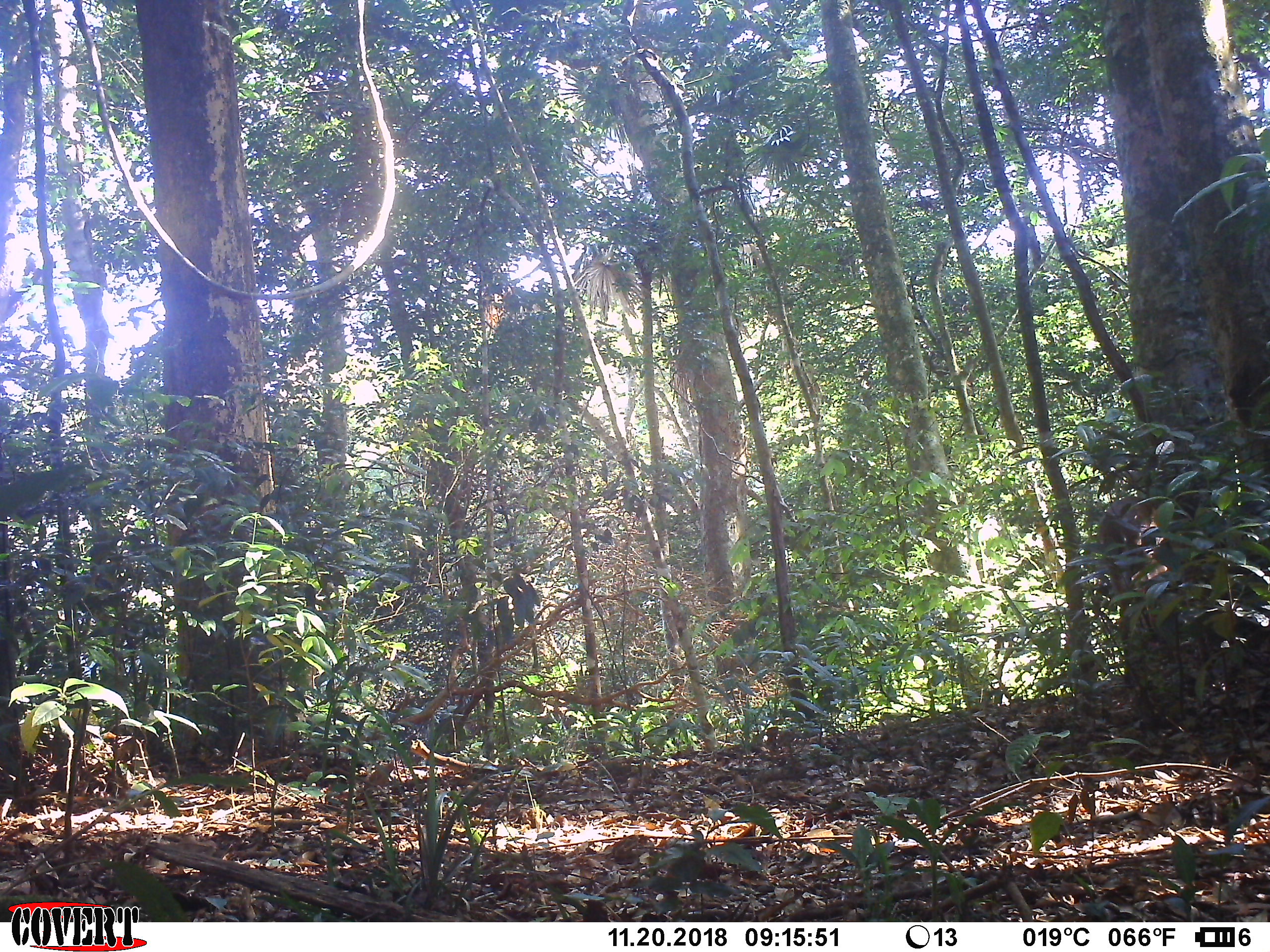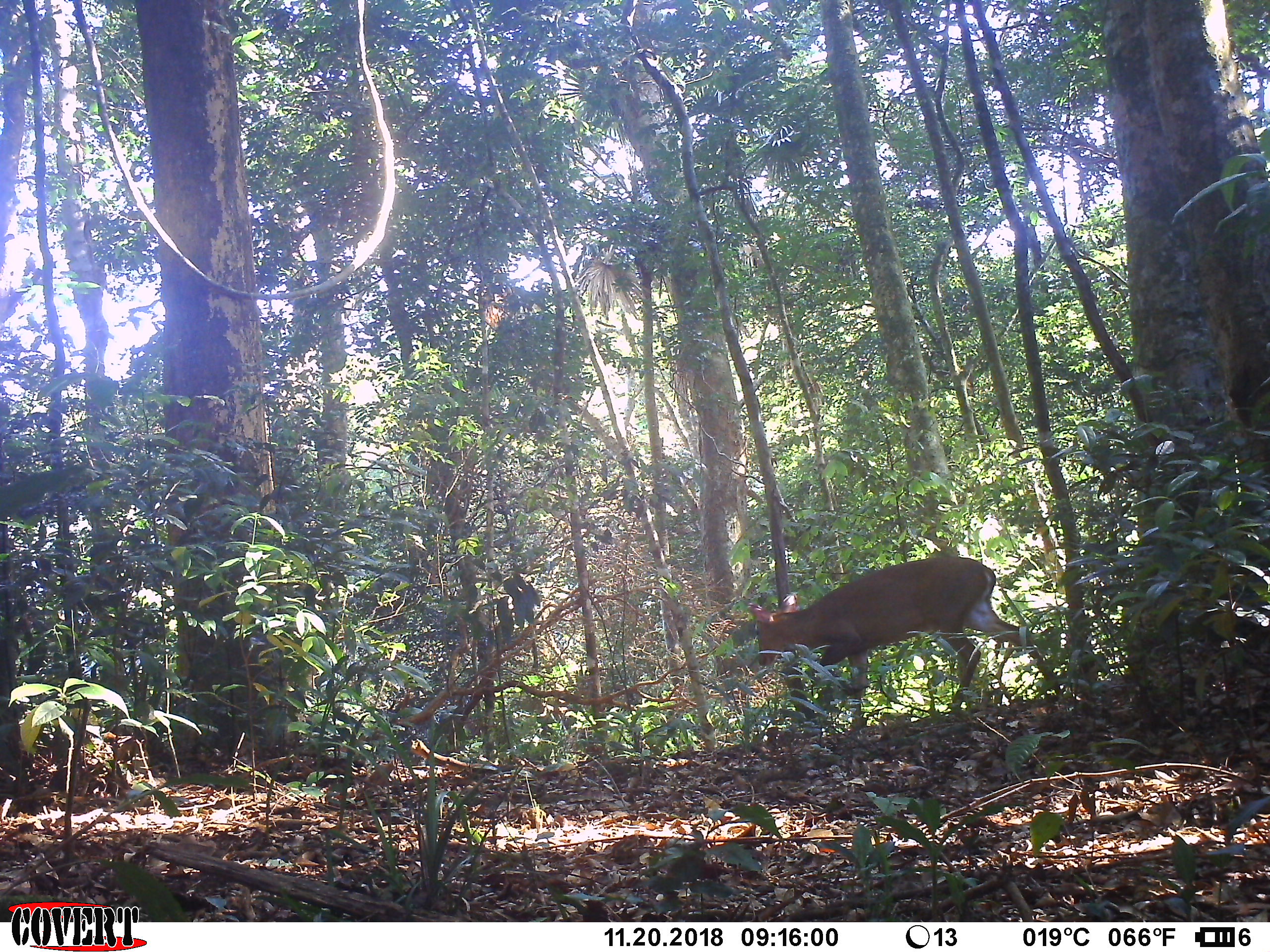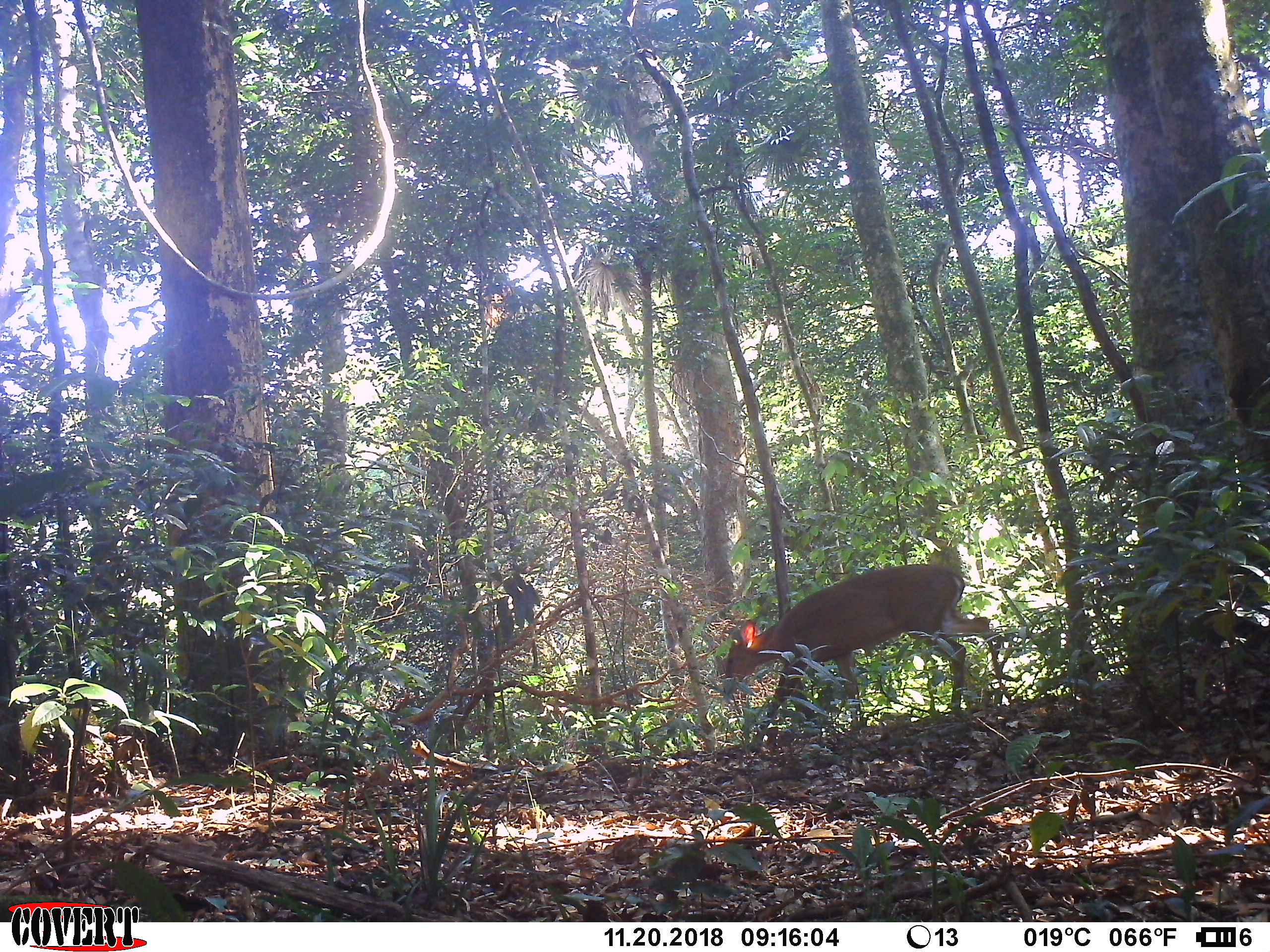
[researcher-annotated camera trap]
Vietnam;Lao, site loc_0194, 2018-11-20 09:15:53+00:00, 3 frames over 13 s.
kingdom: Animalia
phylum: Chordata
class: Mammalia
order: Artiodactyla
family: Cervidae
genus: Muntiacus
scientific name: Muntiacus vuquangensis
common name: large-antlered muntjac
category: large antlered muntjac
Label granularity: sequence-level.